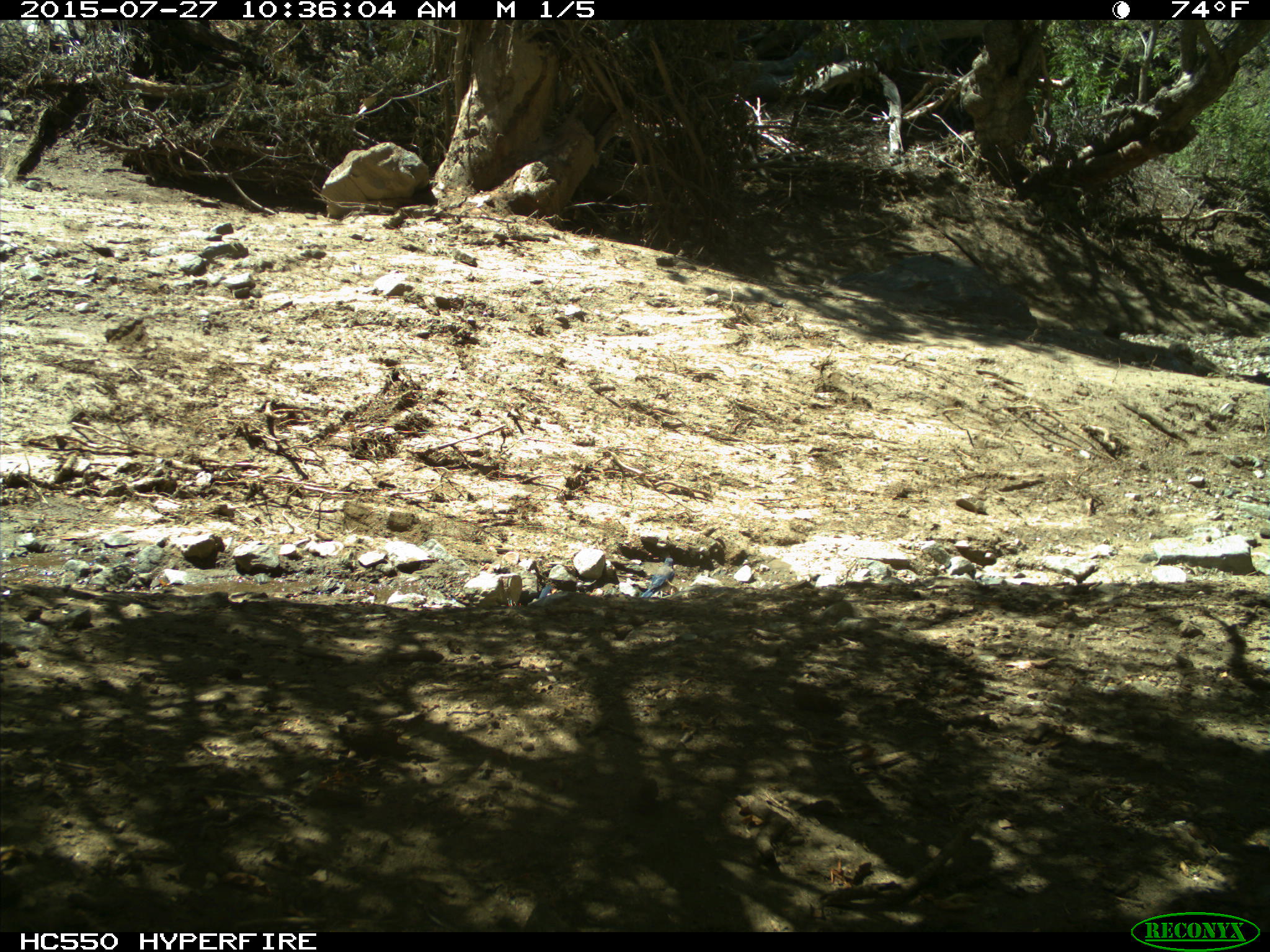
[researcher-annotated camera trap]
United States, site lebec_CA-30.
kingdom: Animalia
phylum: Chordata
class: Aves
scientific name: Aves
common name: birds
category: unidentified bird